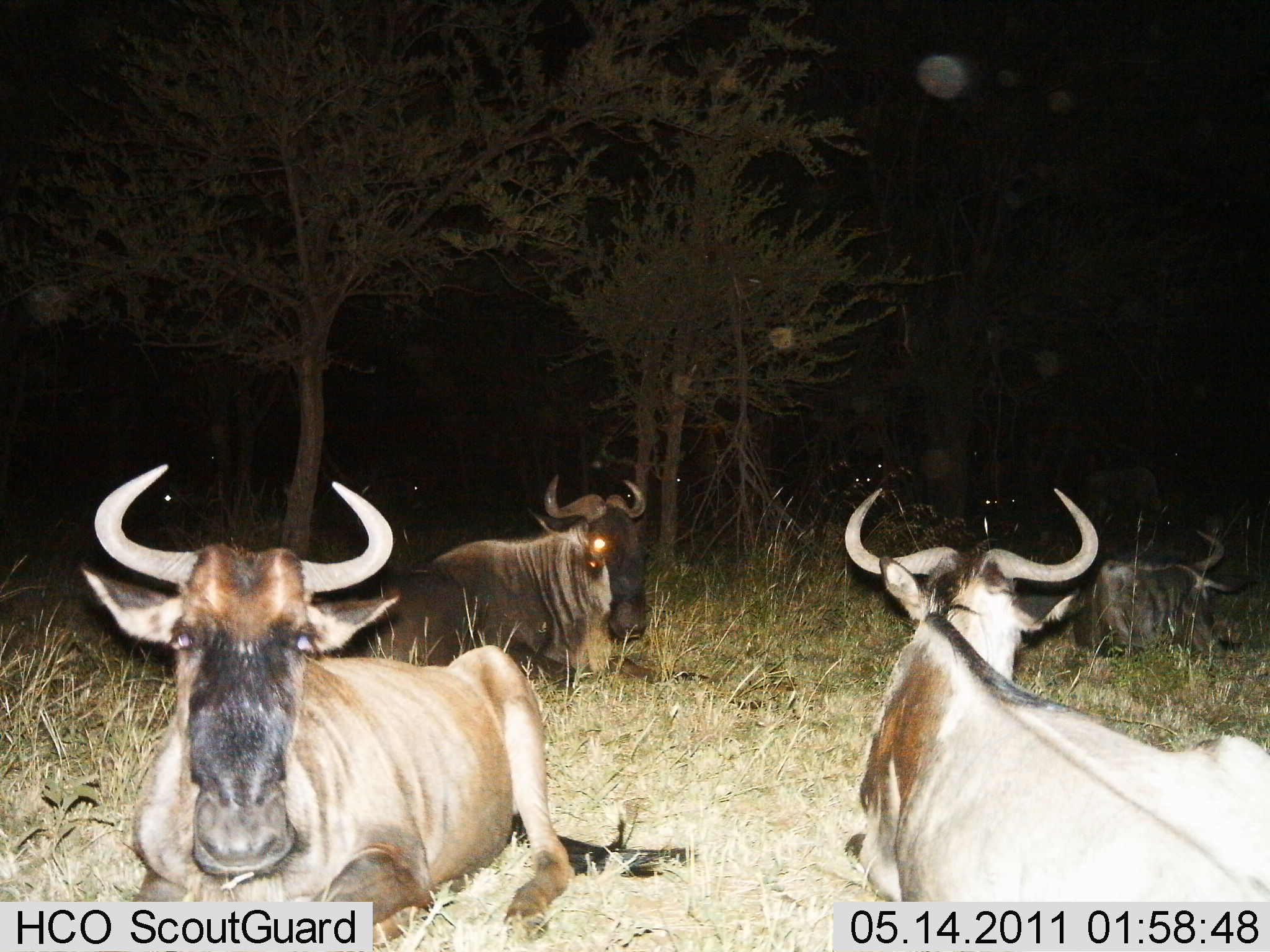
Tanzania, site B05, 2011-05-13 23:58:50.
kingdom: Animalia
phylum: Chordata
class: Mammalia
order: Artiodactyla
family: Bovidae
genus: Connochaetes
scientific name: Connochaetes taurinus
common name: blue wildebeest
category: wildebeest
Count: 4.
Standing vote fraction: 8%.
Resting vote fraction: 100%.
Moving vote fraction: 0%.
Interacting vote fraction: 0%.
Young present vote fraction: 0%.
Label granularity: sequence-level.